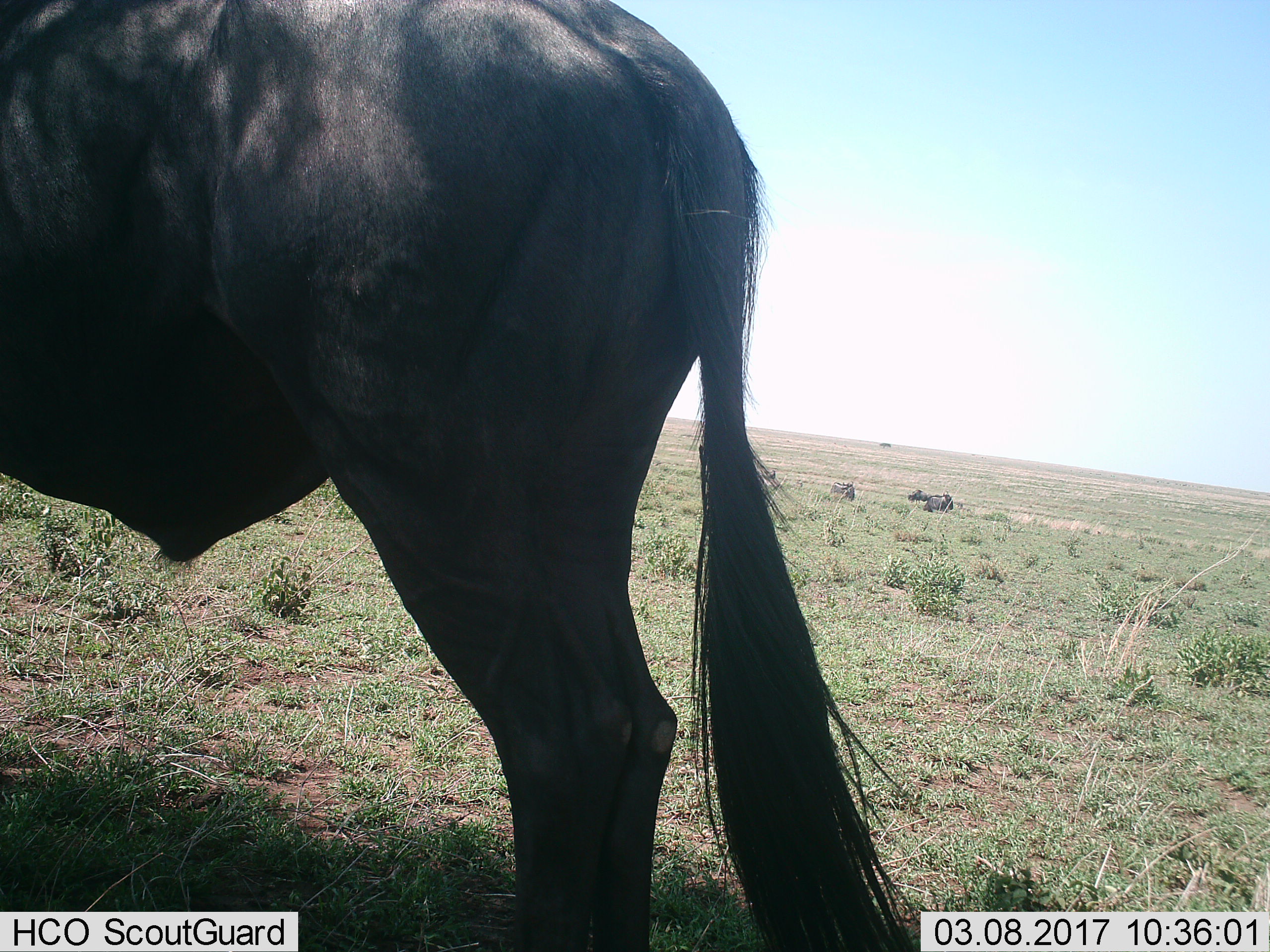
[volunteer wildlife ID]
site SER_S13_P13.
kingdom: Animalia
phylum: Chordata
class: Mammalia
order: Artiodactyla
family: Bovidae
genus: Connochaetes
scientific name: Connochaetes taurinus taurinus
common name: blue wildebeest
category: wildebeestblue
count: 5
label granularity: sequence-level